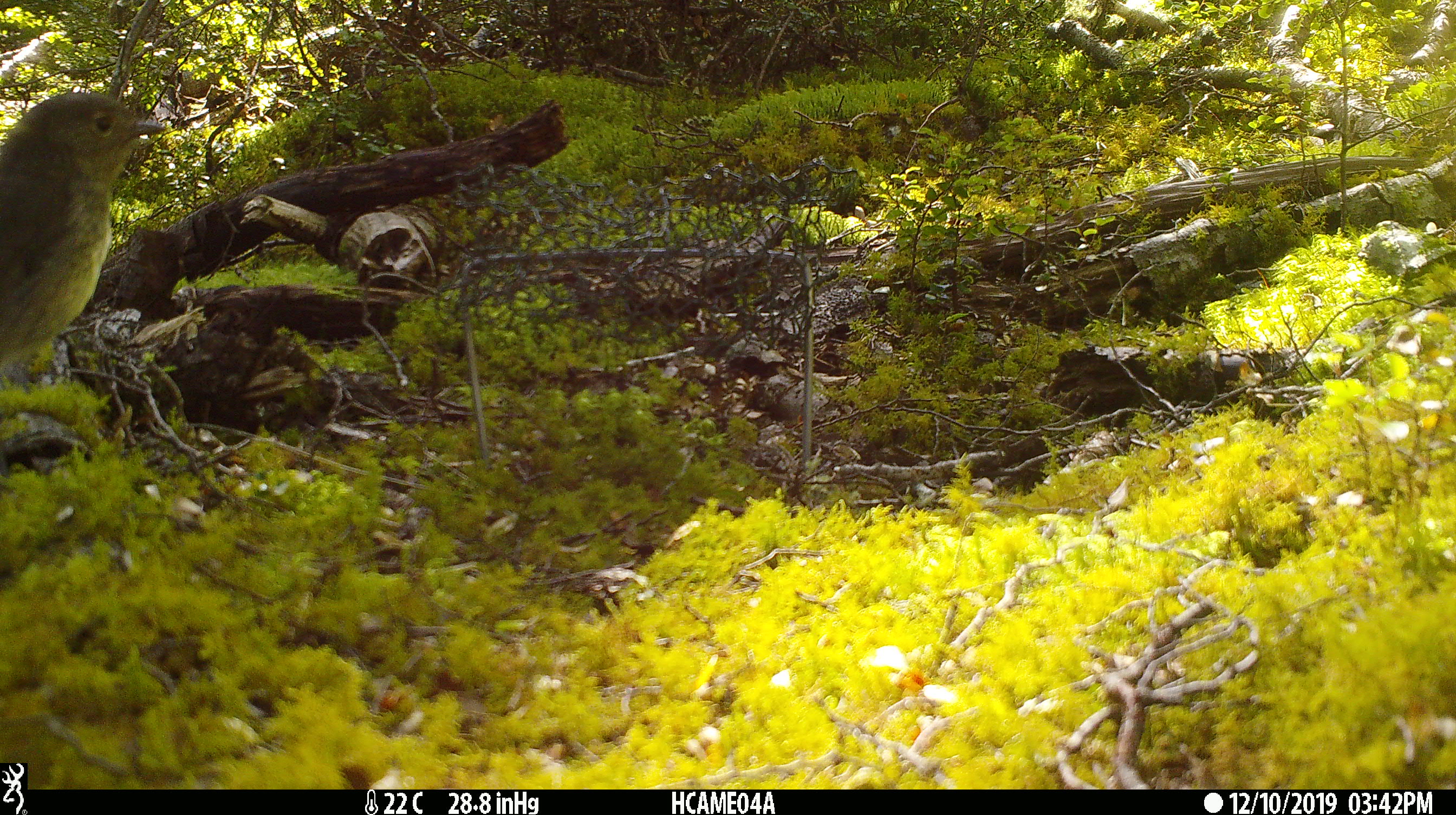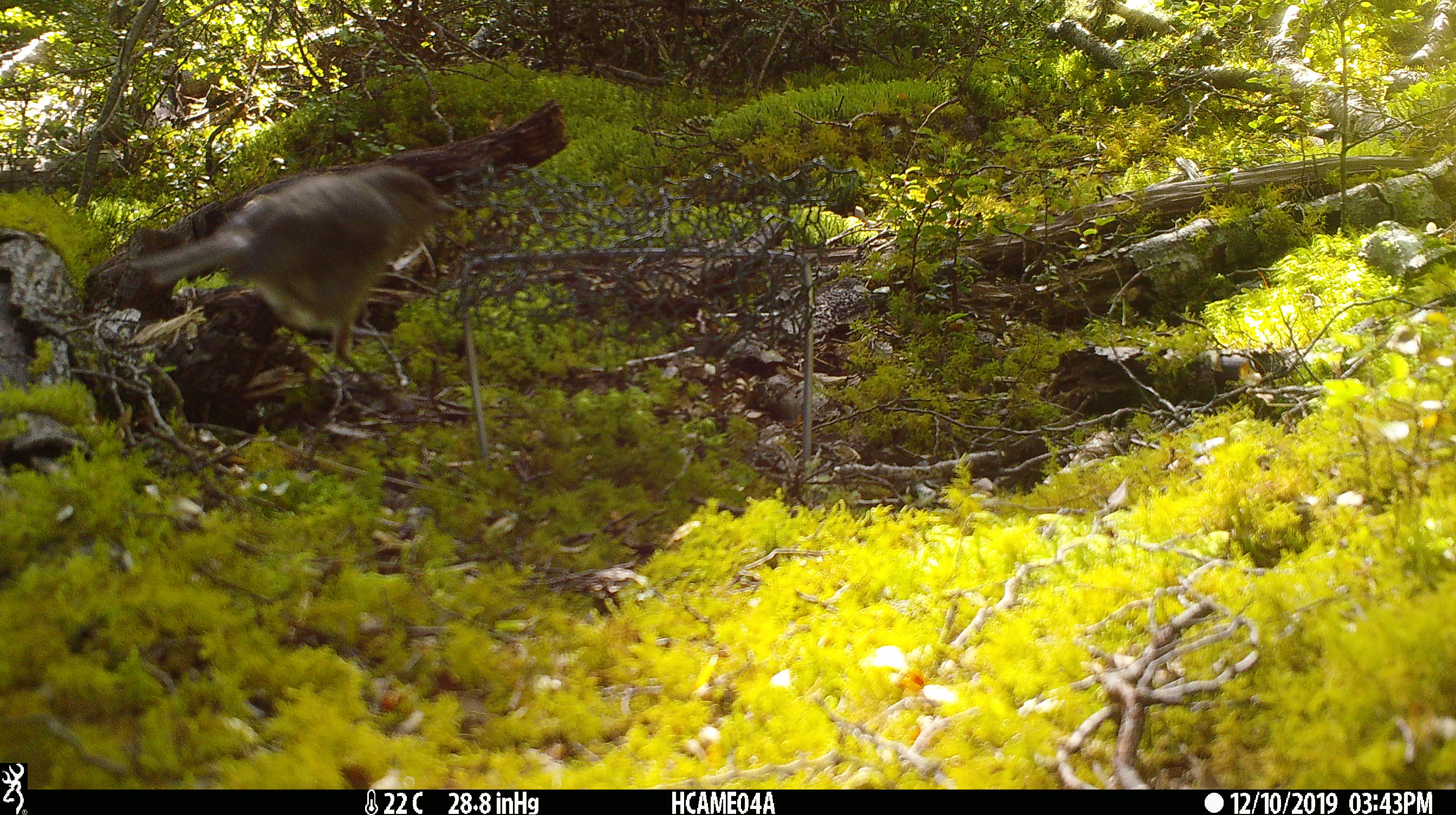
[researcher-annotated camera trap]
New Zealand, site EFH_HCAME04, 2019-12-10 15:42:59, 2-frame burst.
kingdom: Animalia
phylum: Chordata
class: Aves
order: Passeriformes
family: Petroicidae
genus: Petroica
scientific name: Petroica australis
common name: new zealand robin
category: robin